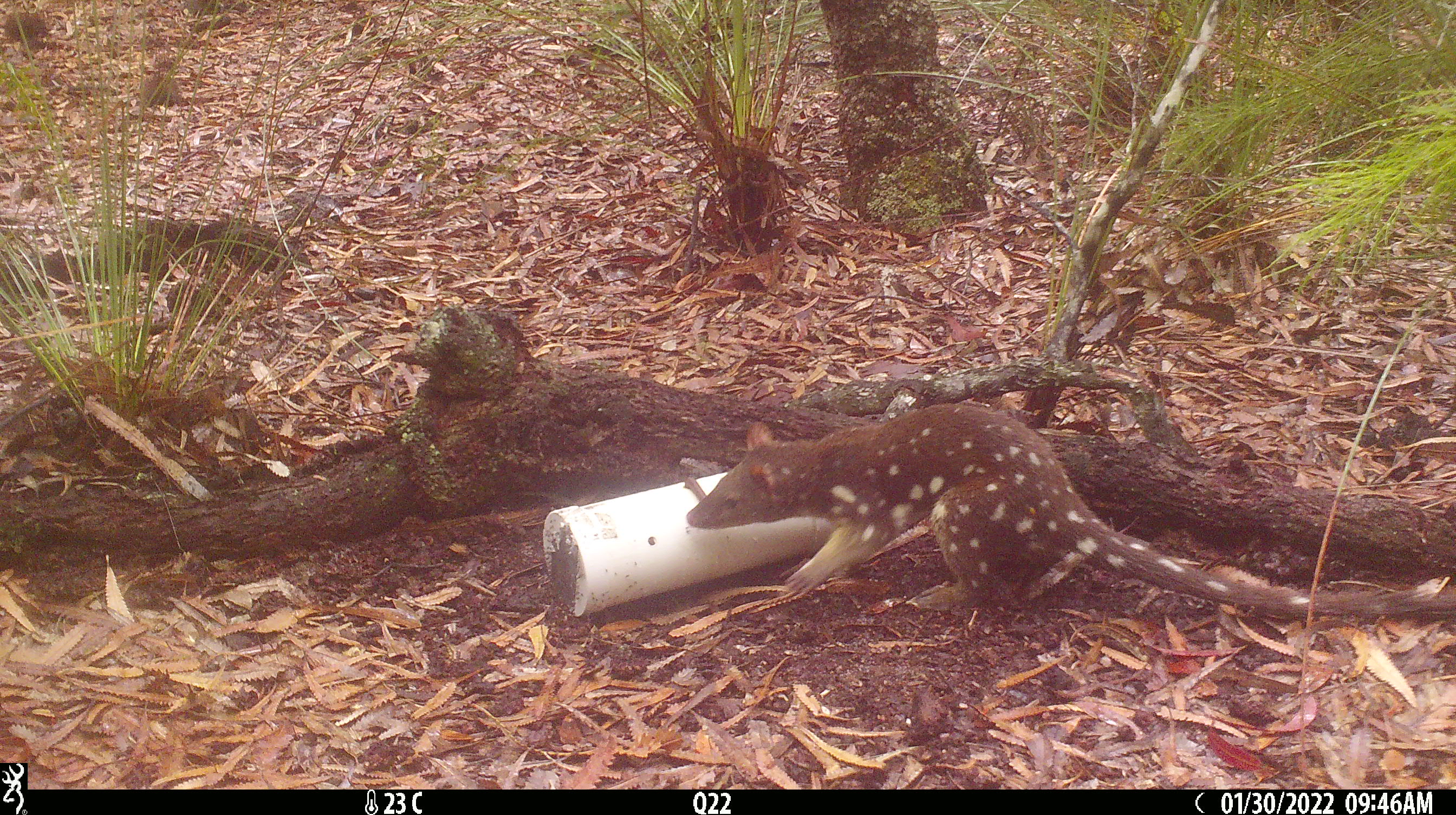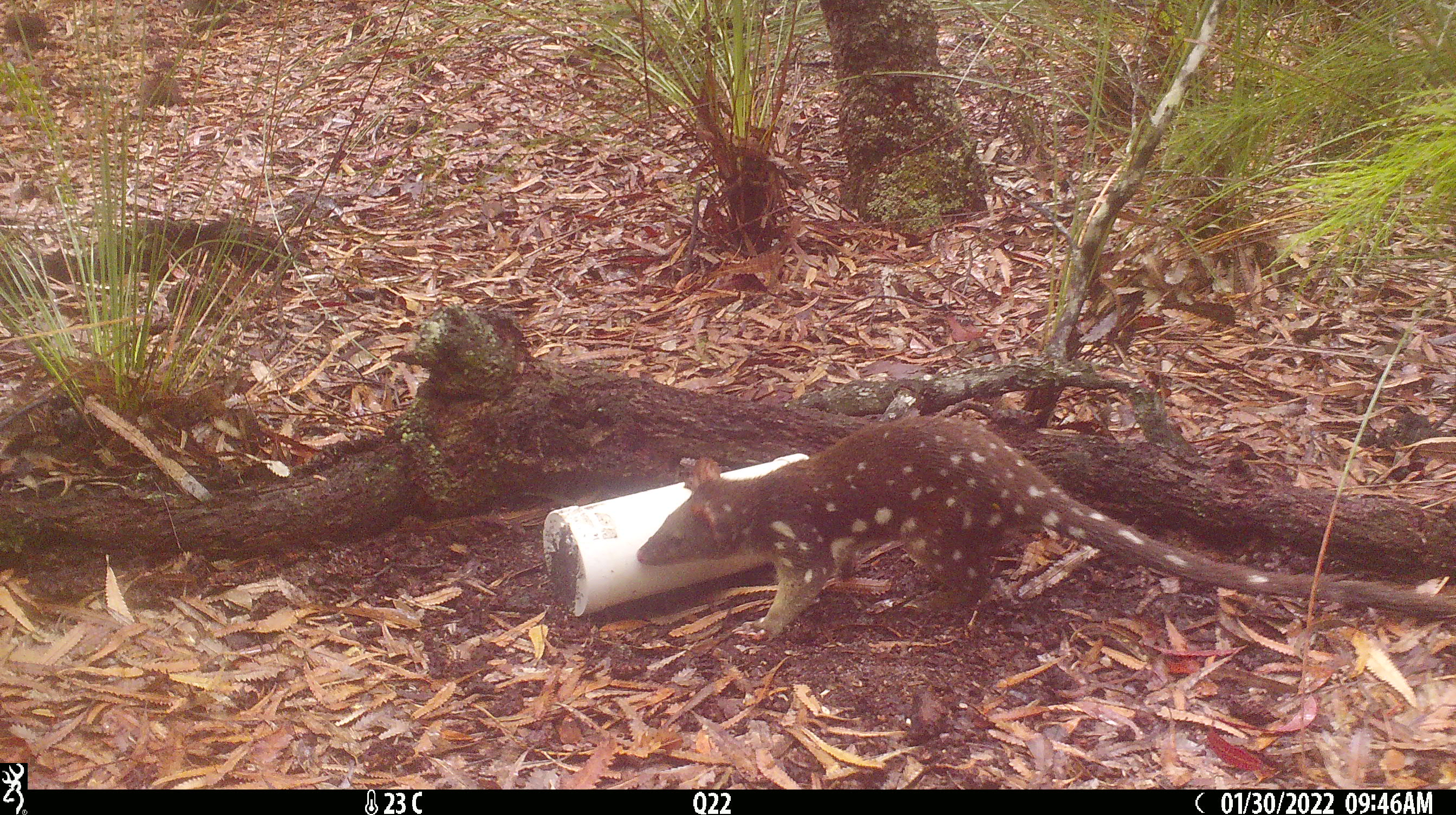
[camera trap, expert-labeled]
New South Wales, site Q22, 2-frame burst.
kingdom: Animalia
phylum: Chordata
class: Mammalia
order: Dasyuromorphia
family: Dasyuridae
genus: Dasyurus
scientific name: Dasyurus maculatus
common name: spotted-tailed quoll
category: quoll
Quoll (spotted-tailed quoll) (Dasyurus maculatus).